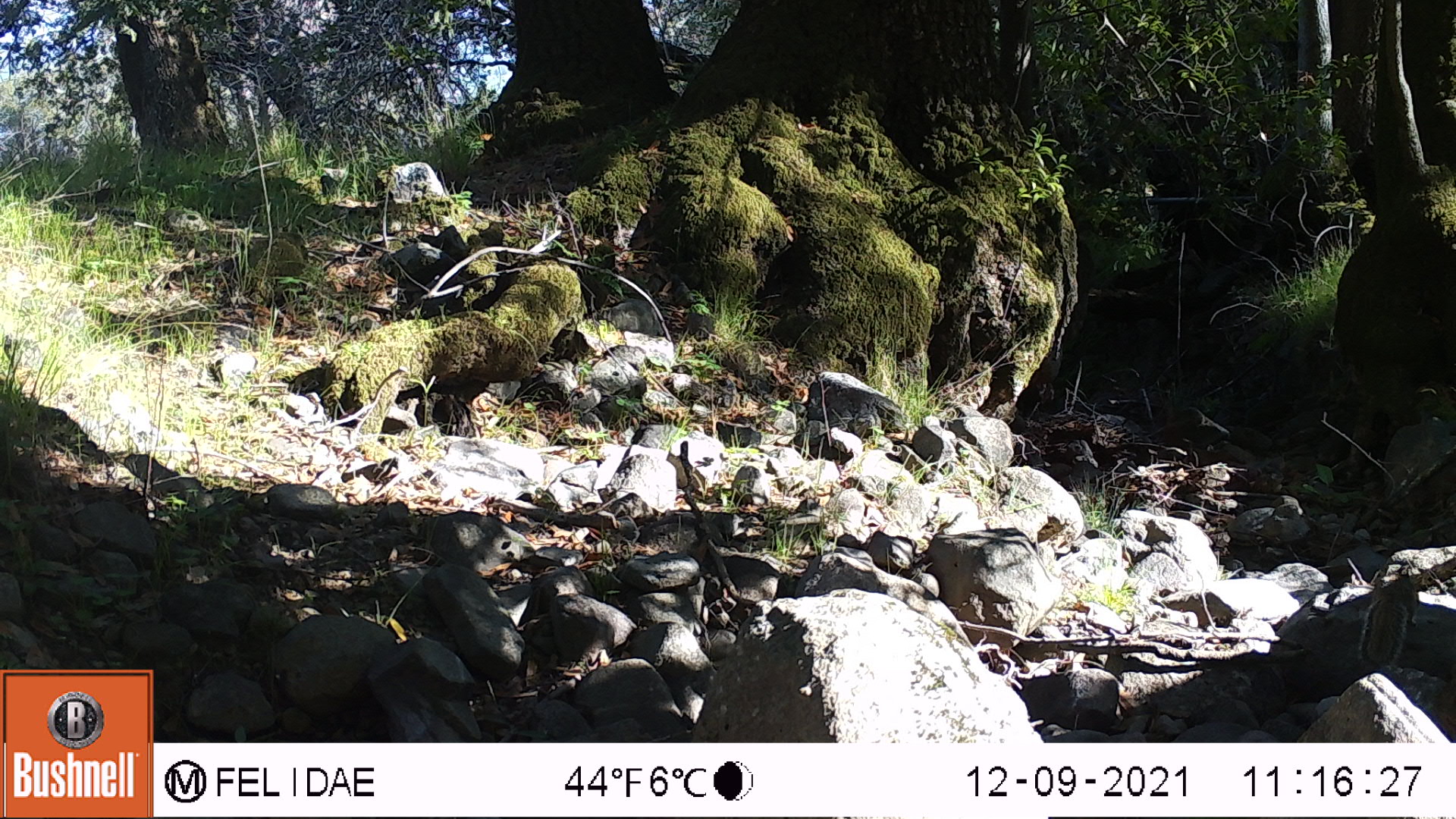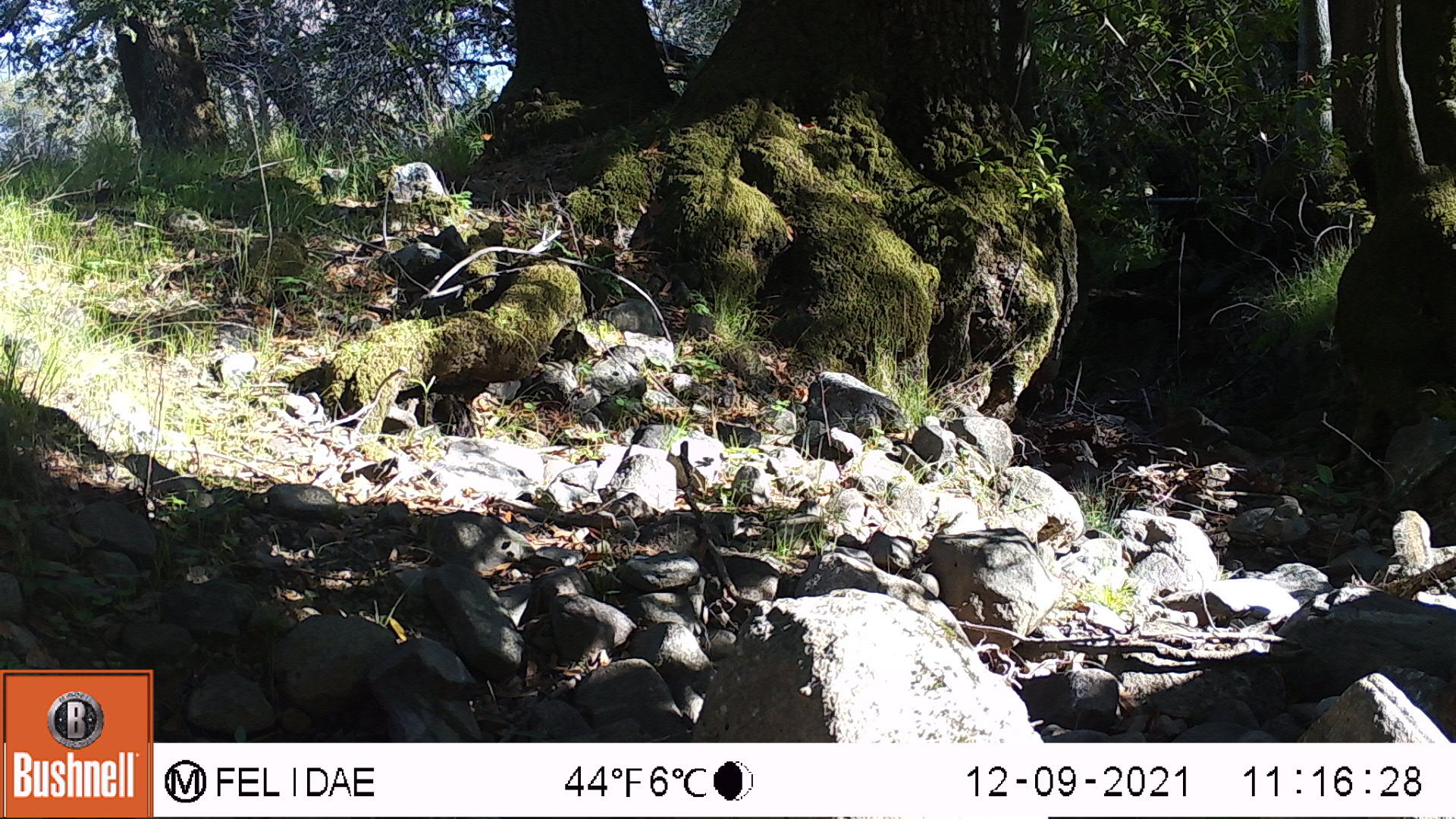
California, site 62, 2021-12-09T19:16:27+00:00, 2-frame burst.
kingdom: Animalia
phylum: Chordata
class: Mammalia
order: Rodentia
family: Sciuridae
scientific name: Sciuridae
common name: squirrel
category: unknown squirrel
Unknown squirrel (squirrel) (Sciuridae).